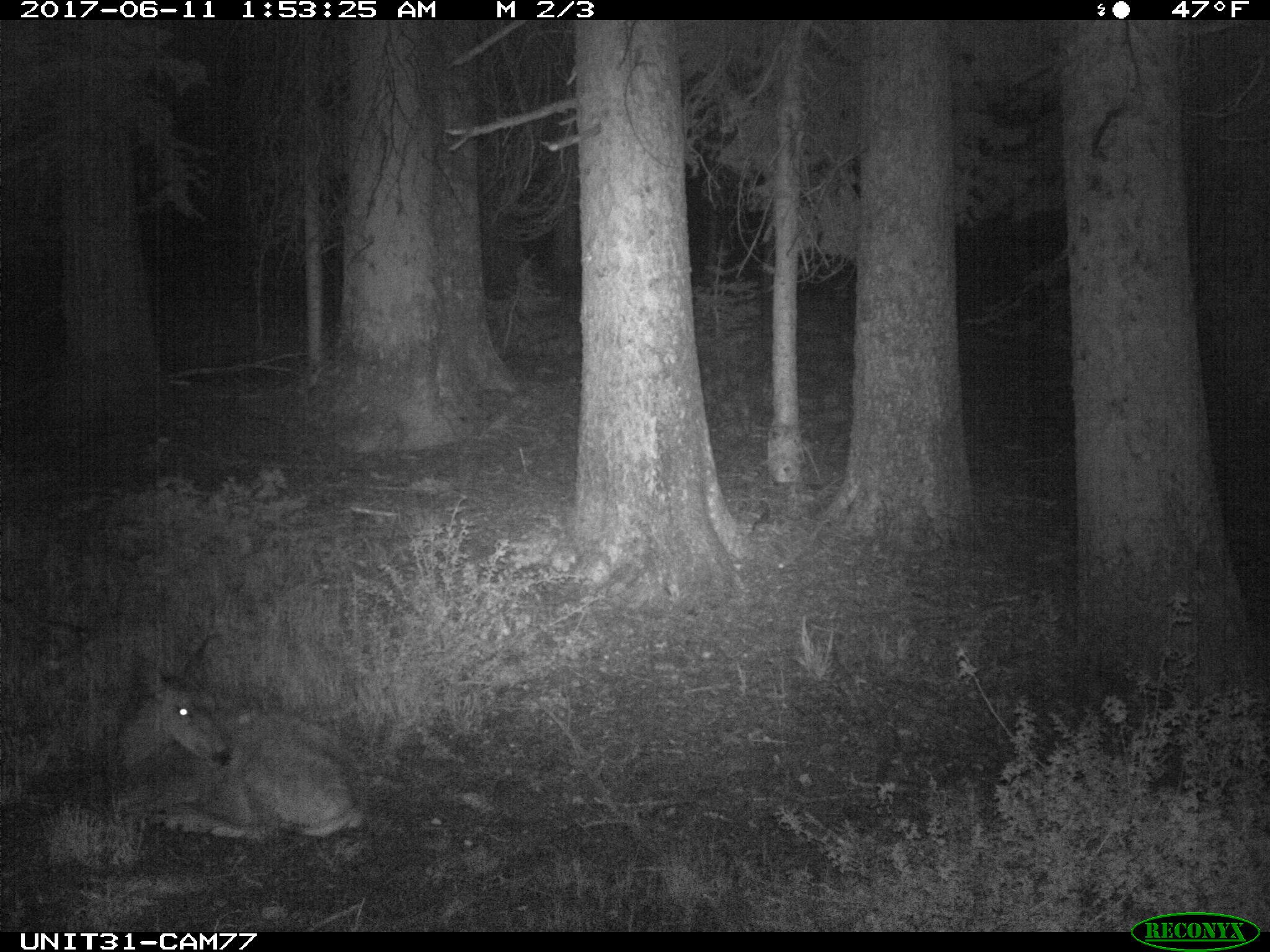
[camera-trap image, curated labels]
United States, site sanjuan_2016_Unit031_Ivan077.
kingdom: Animalia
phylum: Chordata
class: Mammalia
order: Artiodactyla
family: Cervidae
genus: Odocoileus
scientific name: Odocoileus hemionus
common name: mule deer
Odocoileus hemionus (mule deer).